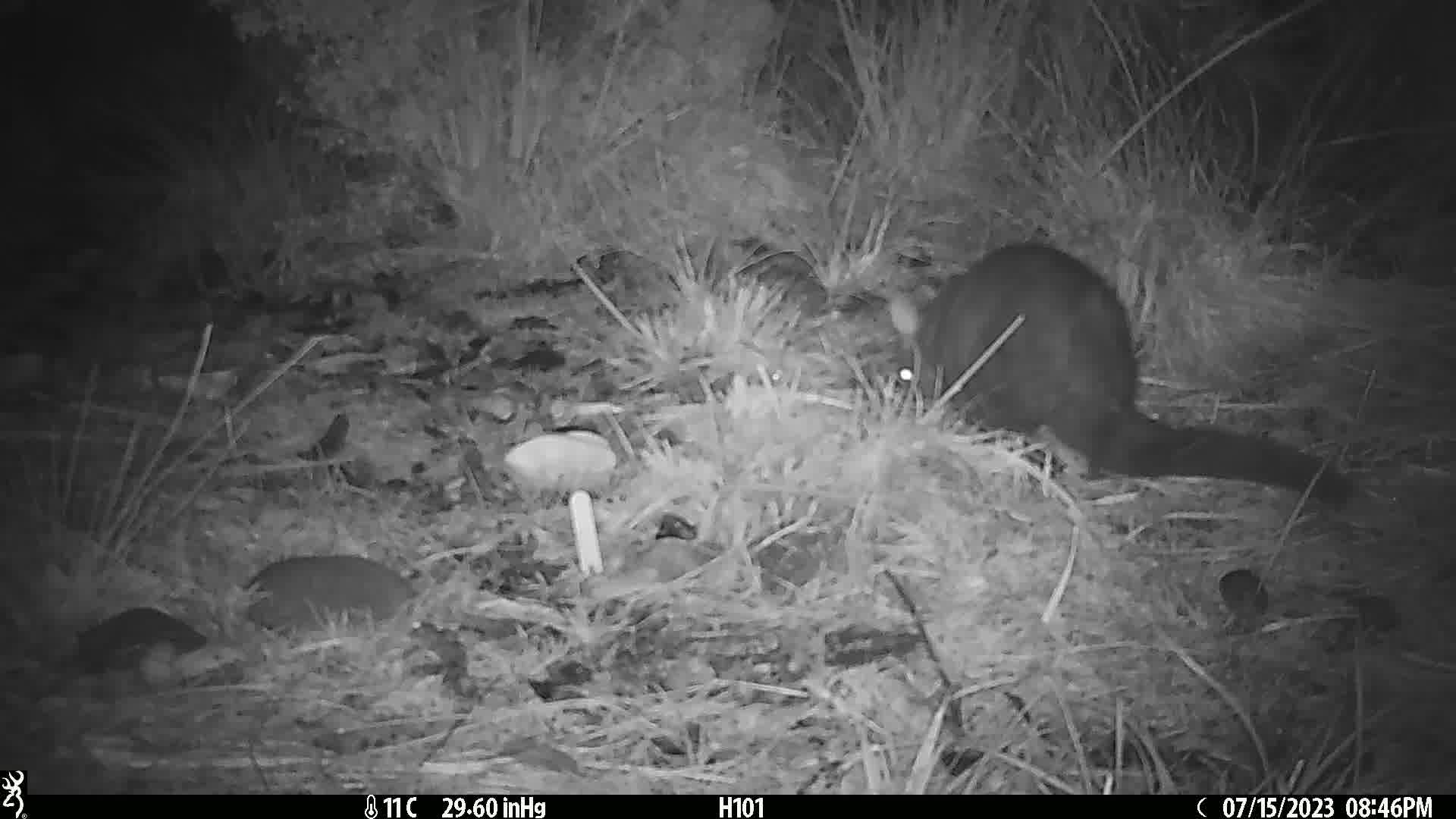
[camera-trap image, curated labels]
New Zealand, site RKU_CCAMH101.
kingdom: Animalia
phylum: Chordata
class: Mammalia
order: Diprotodontia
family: Phalangeridae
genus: Trichosurus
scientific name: Trichosurus vulpecula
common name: common brushtail possum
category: possum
Possum (common brushtail possum) (Trichosurus vulpecula).